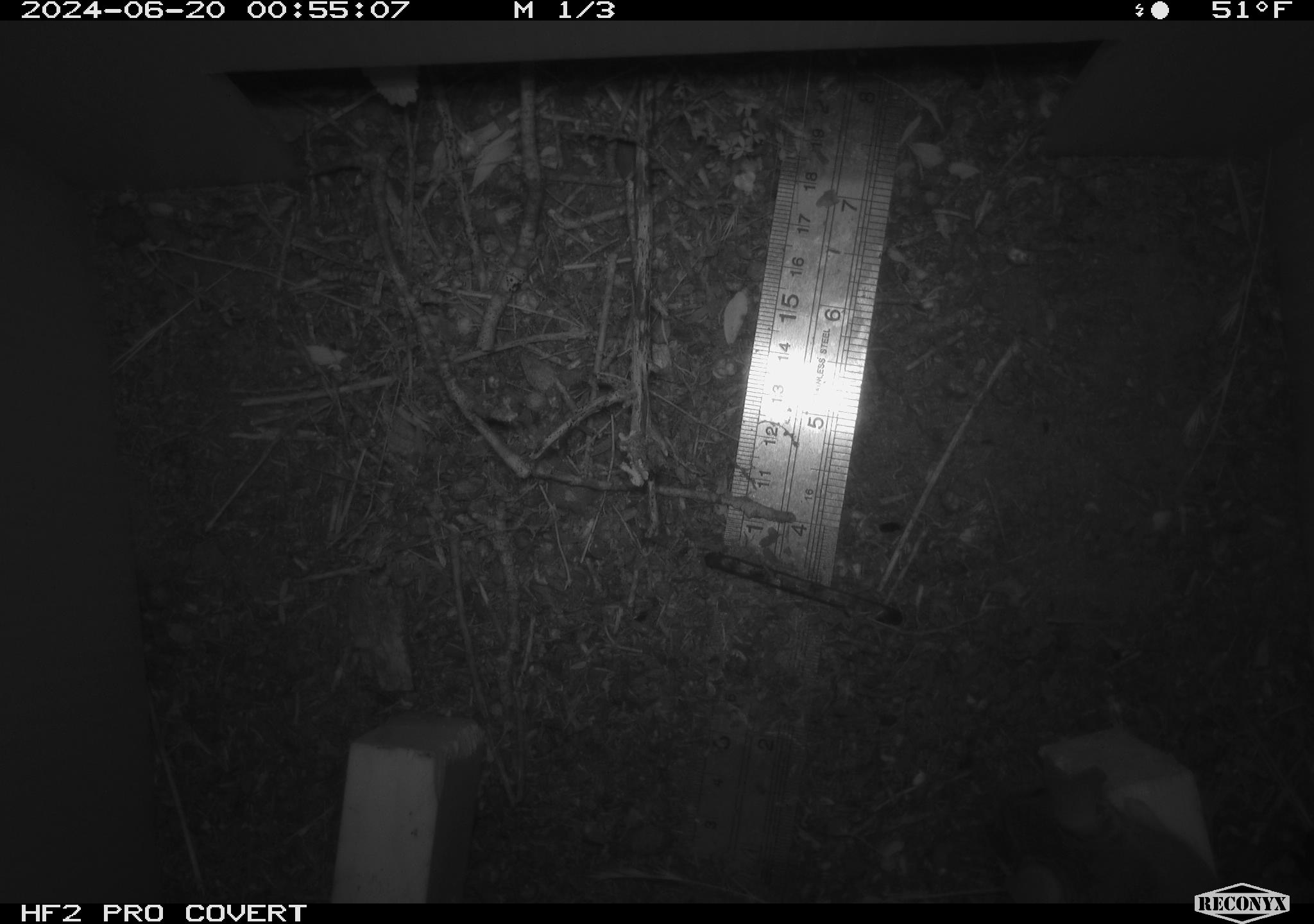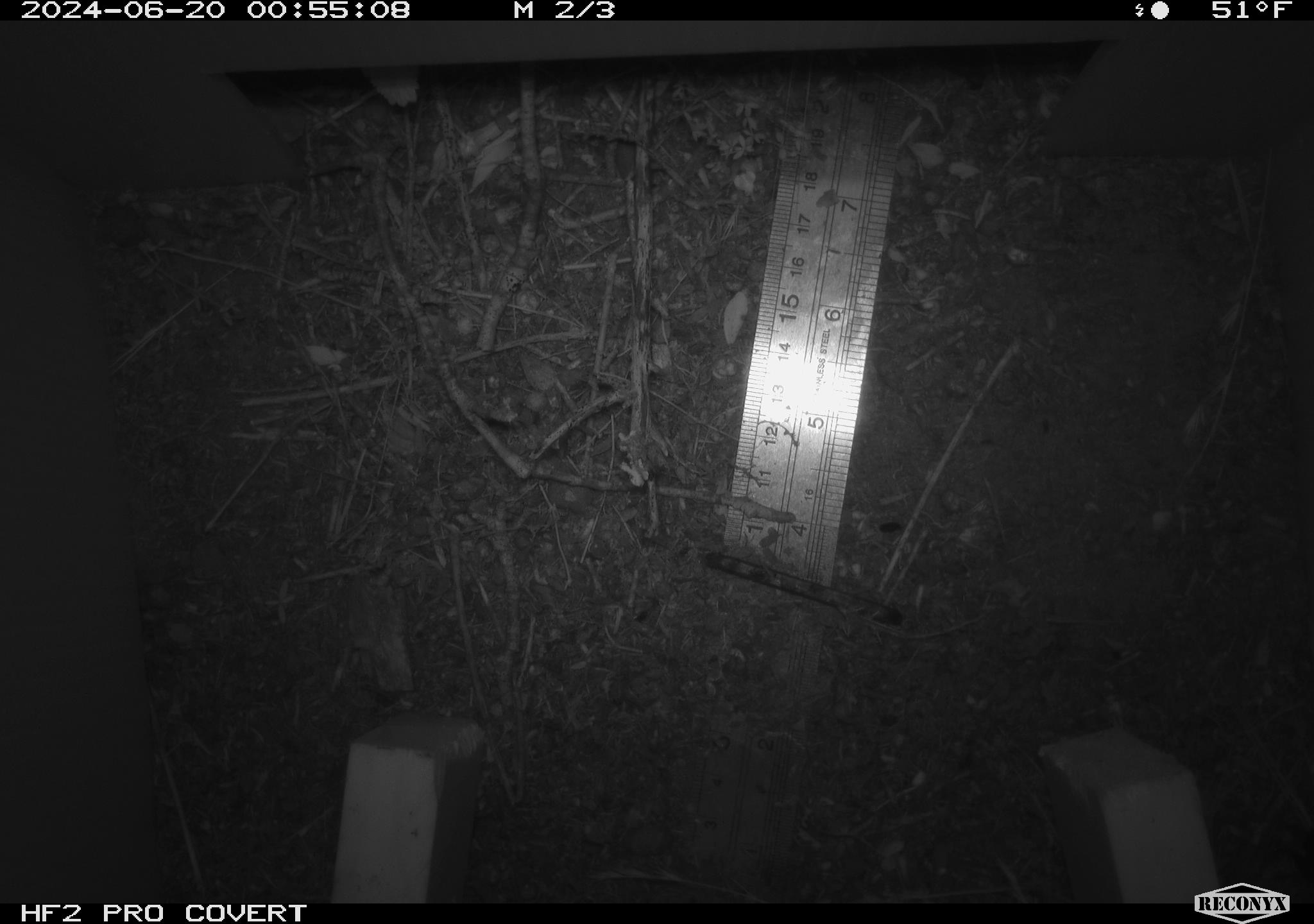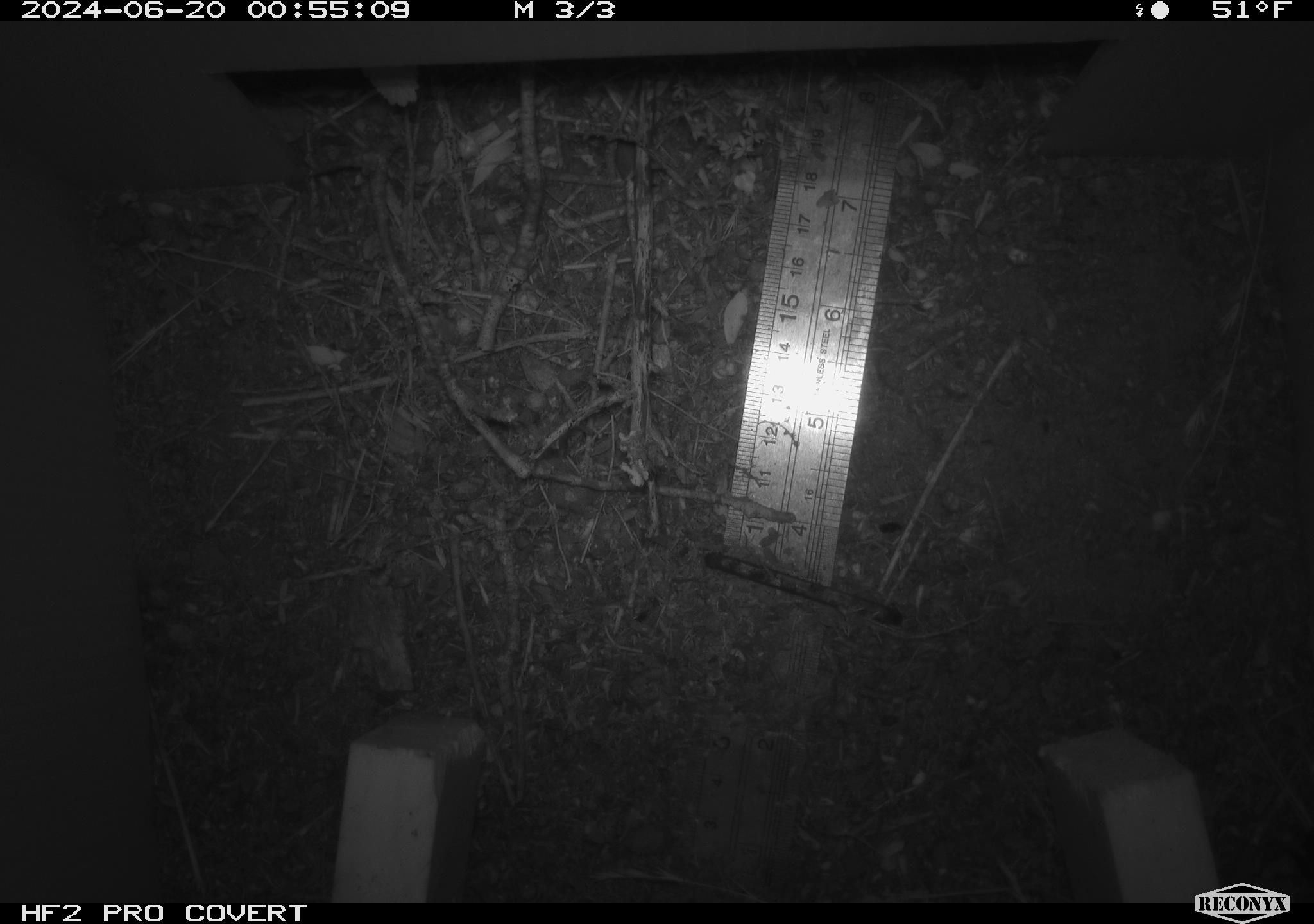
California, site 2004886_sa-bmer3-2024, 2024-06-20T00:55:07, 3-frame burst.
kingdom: Animalia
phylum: Chordata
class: Mammalia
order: Rodentia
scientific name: Rodentia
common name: mouse species